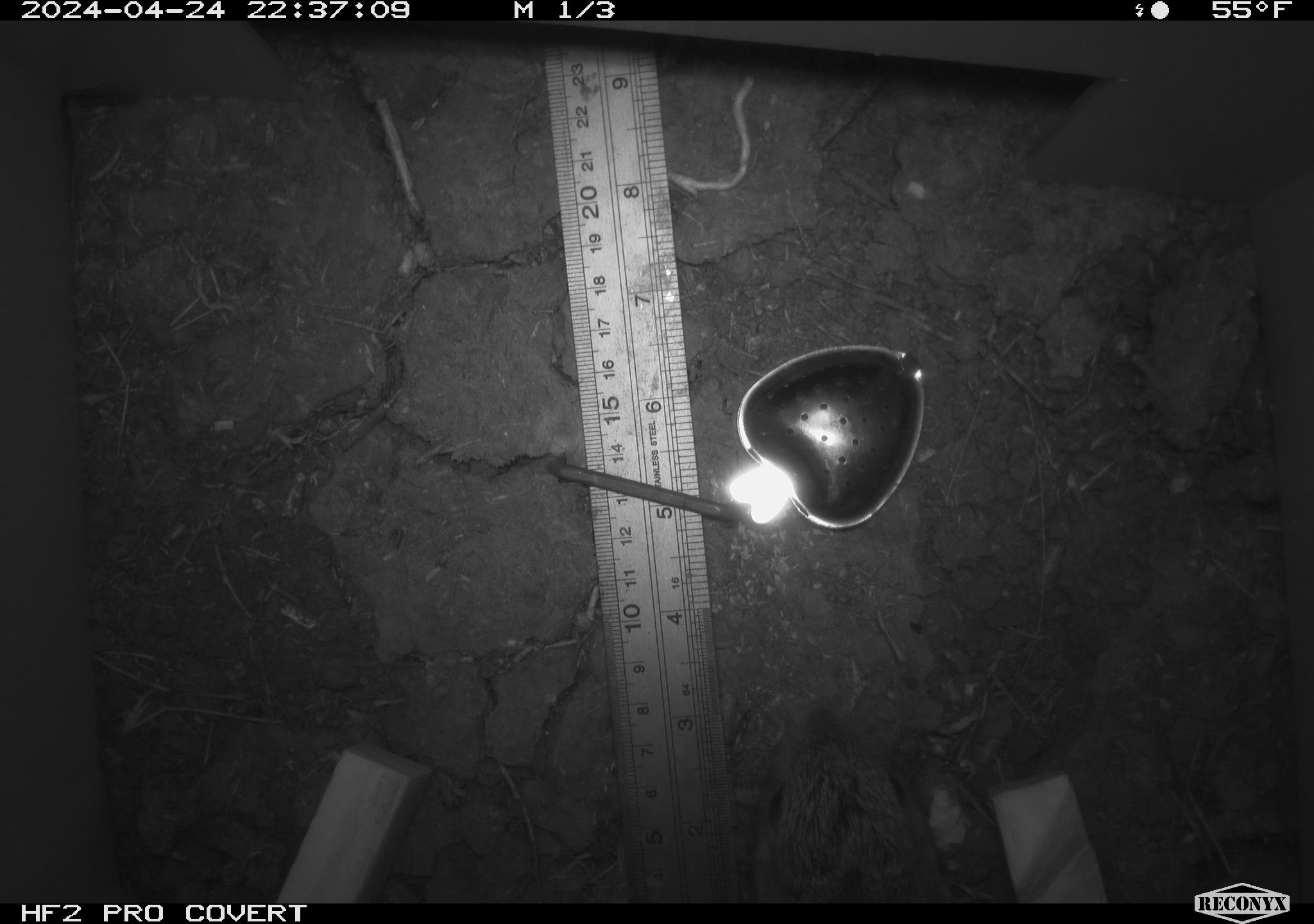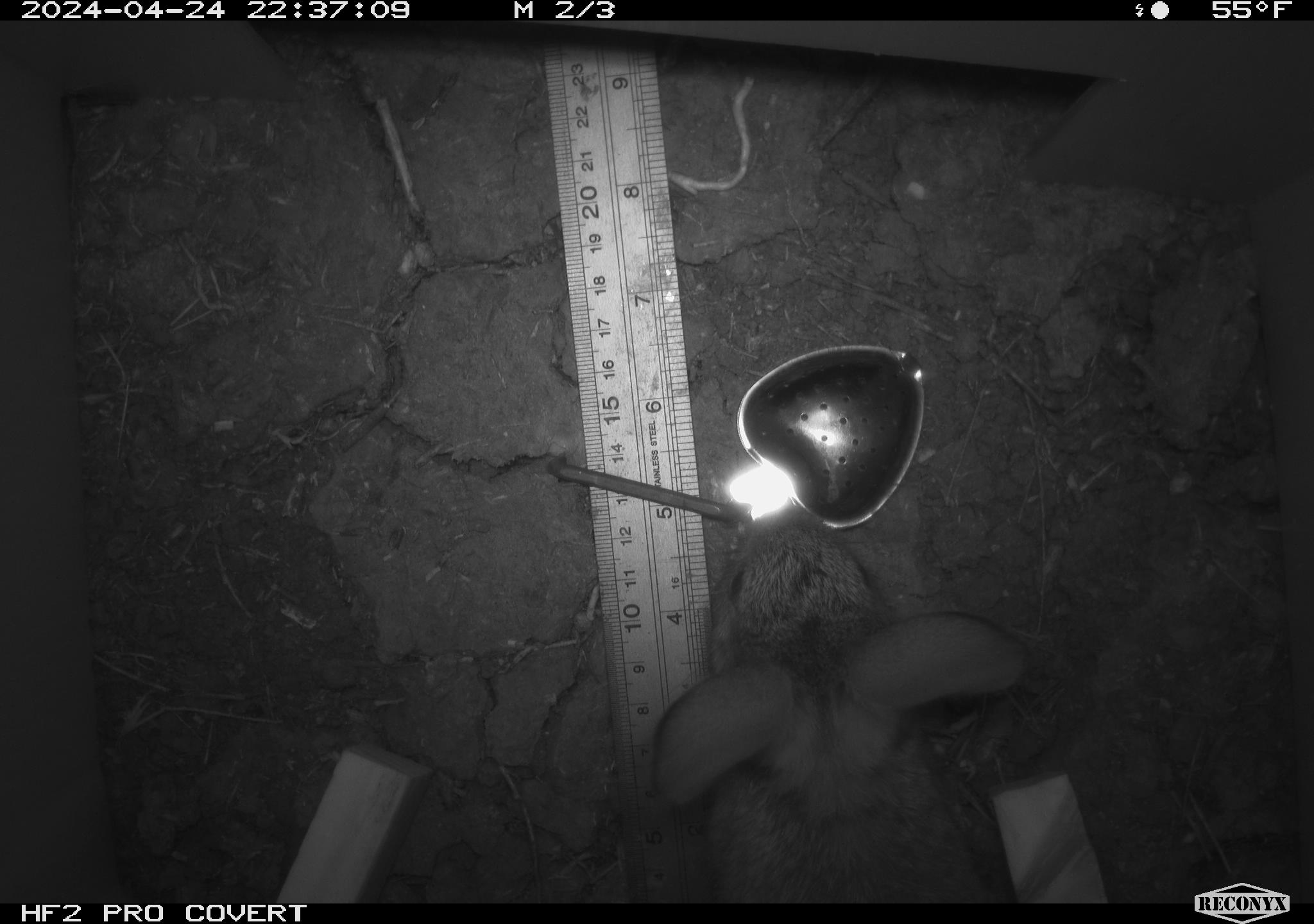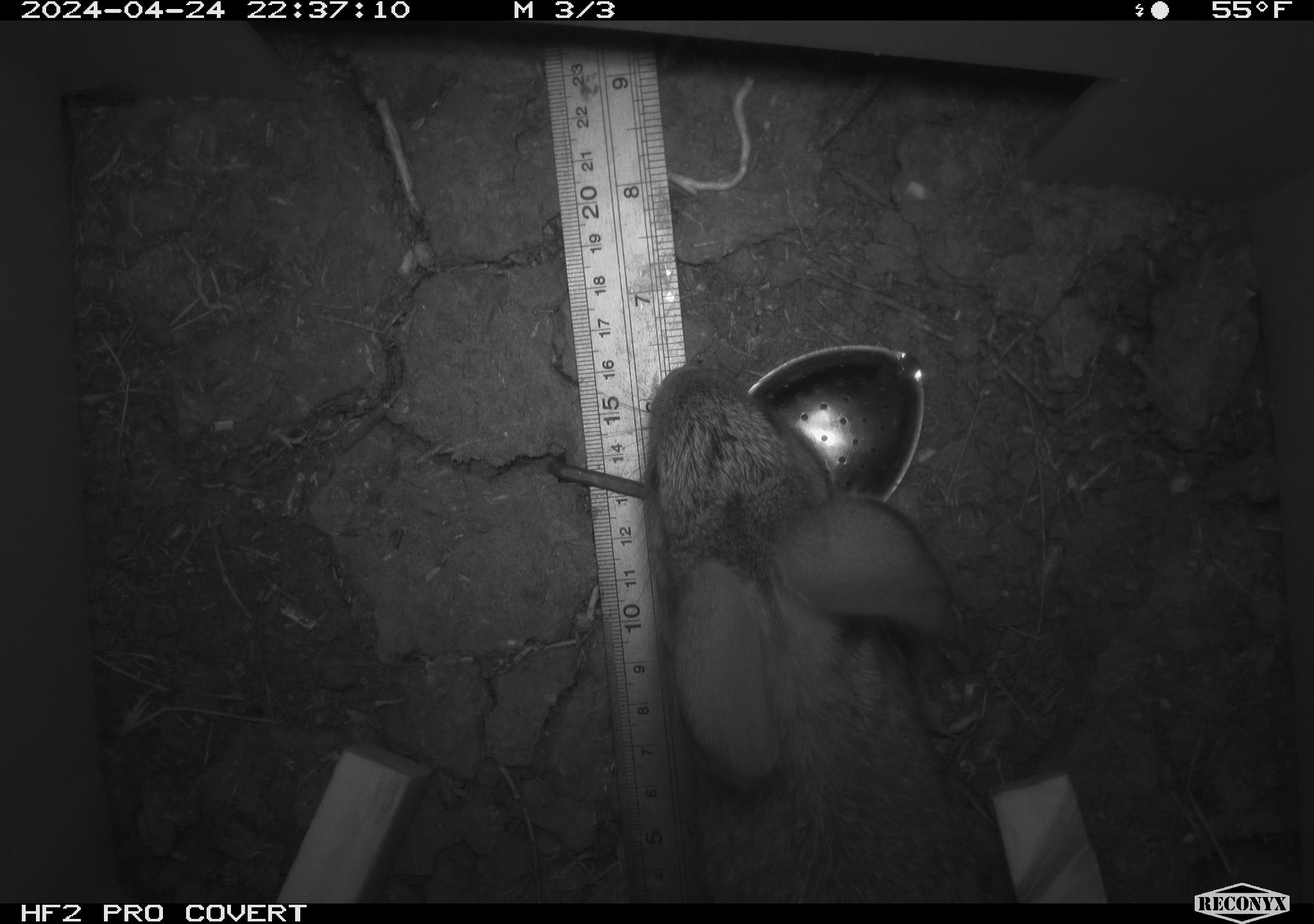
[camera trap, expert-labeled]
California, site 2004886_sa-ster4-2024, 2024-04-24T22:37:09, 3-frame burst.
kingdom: Animalia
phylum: Chordata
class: Mammalia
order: Lagomorpha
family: Leporidae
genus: Sylvilagus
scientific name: Sylvilagus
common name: cottontail rabbits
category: sylvilagus species